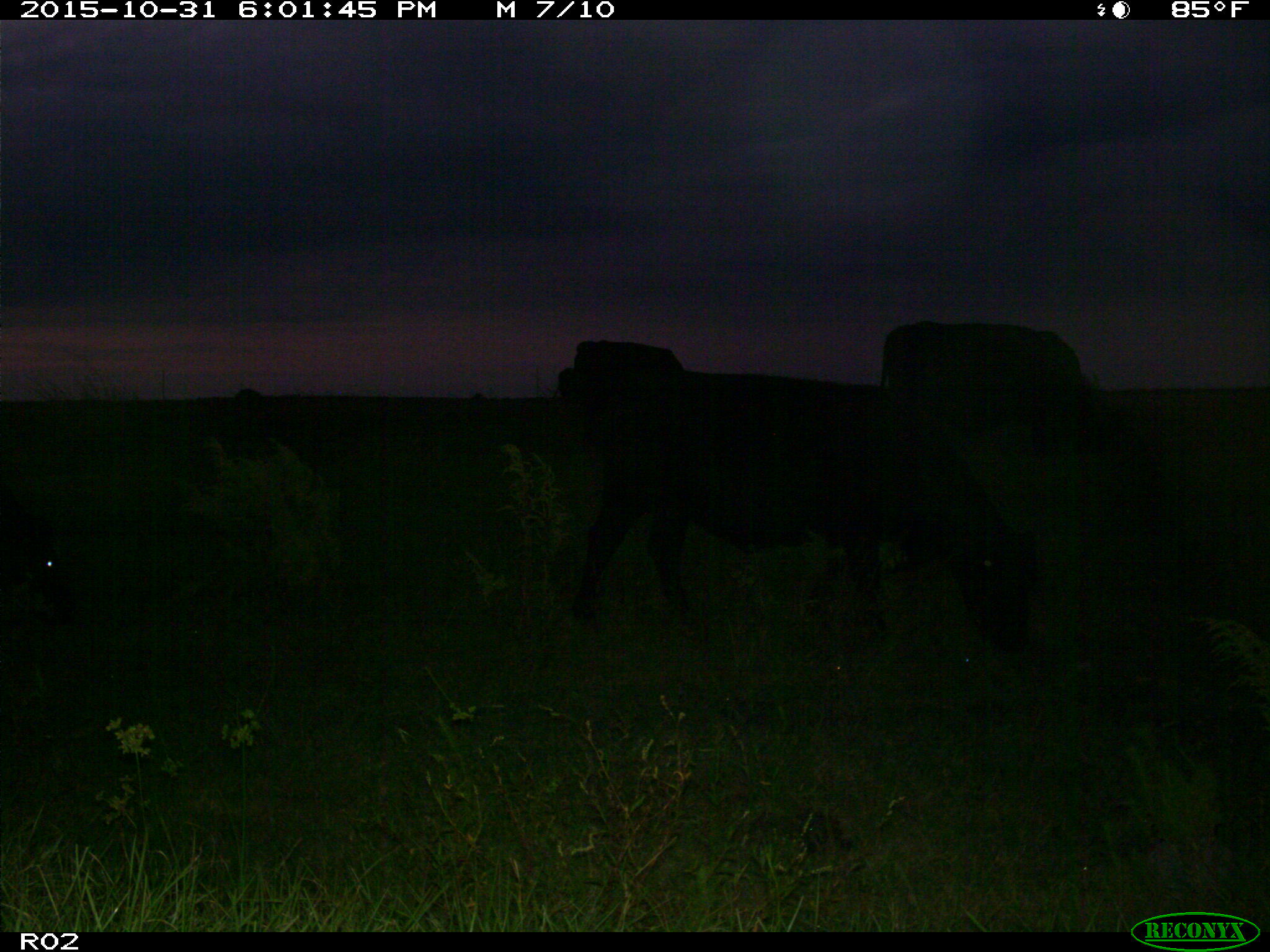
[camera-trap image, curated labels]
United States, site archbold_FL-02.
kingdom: Animalia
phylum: Chordata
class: Mammalia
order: Artiodactyla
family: Bovidae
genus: Bos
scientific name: Bos taurus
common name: domestic cow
Bos taurus (domestic cow).